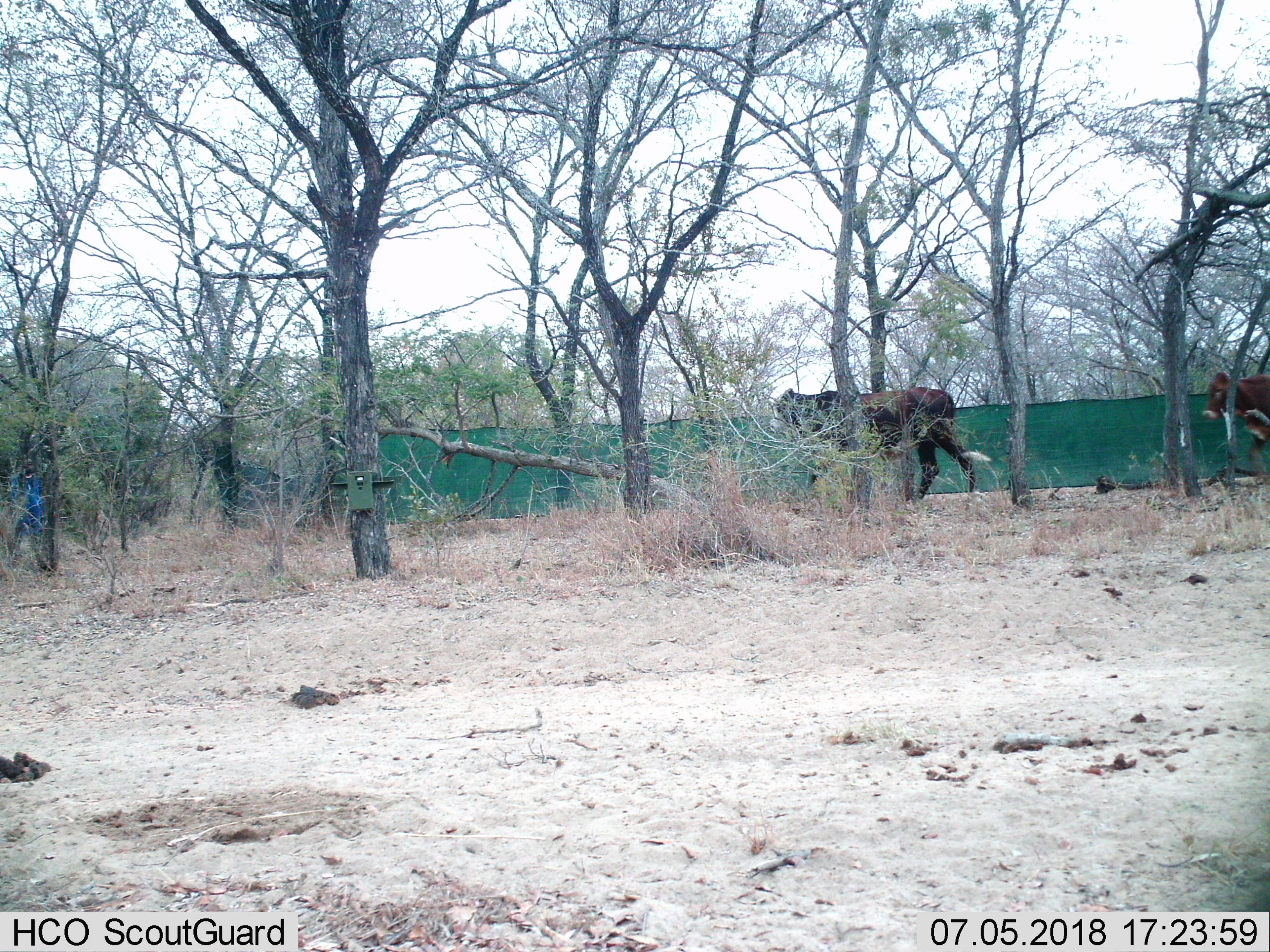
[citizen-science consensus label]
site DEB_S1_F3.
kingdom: Animalia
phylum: Chordata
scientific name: Vertebrata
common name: domestic animal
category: domesticanimal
Domesticanimal (domestic animal) (Vertebrata), count 2. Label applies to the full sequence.